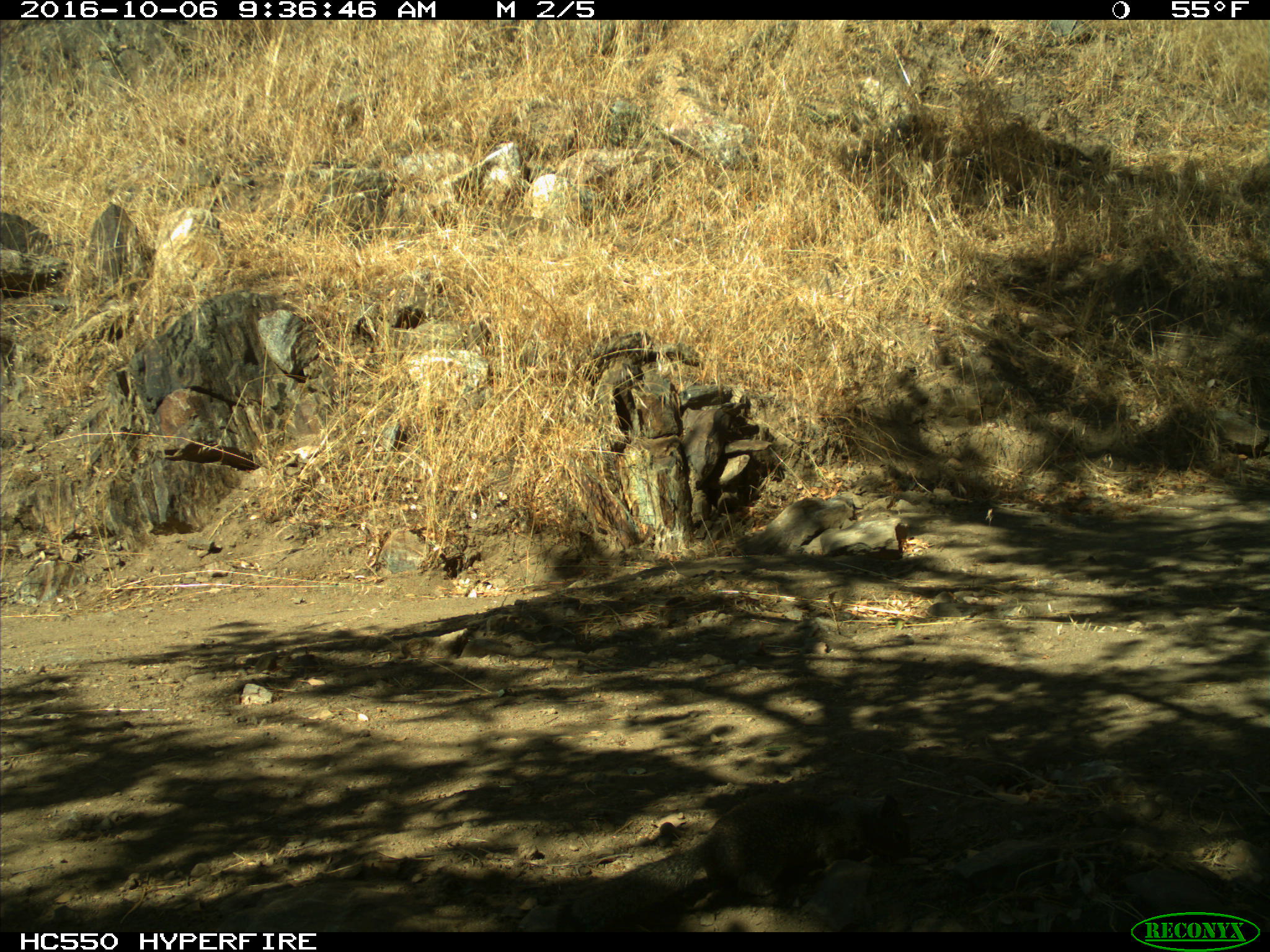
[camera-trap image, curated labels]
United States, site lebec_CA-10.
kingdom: Animalia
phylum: Chordata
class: Mammalia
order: Rodentia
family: Sciuridae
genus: Otospermophilus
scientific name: Otospermophilus beecheyi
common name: california ground squirrel